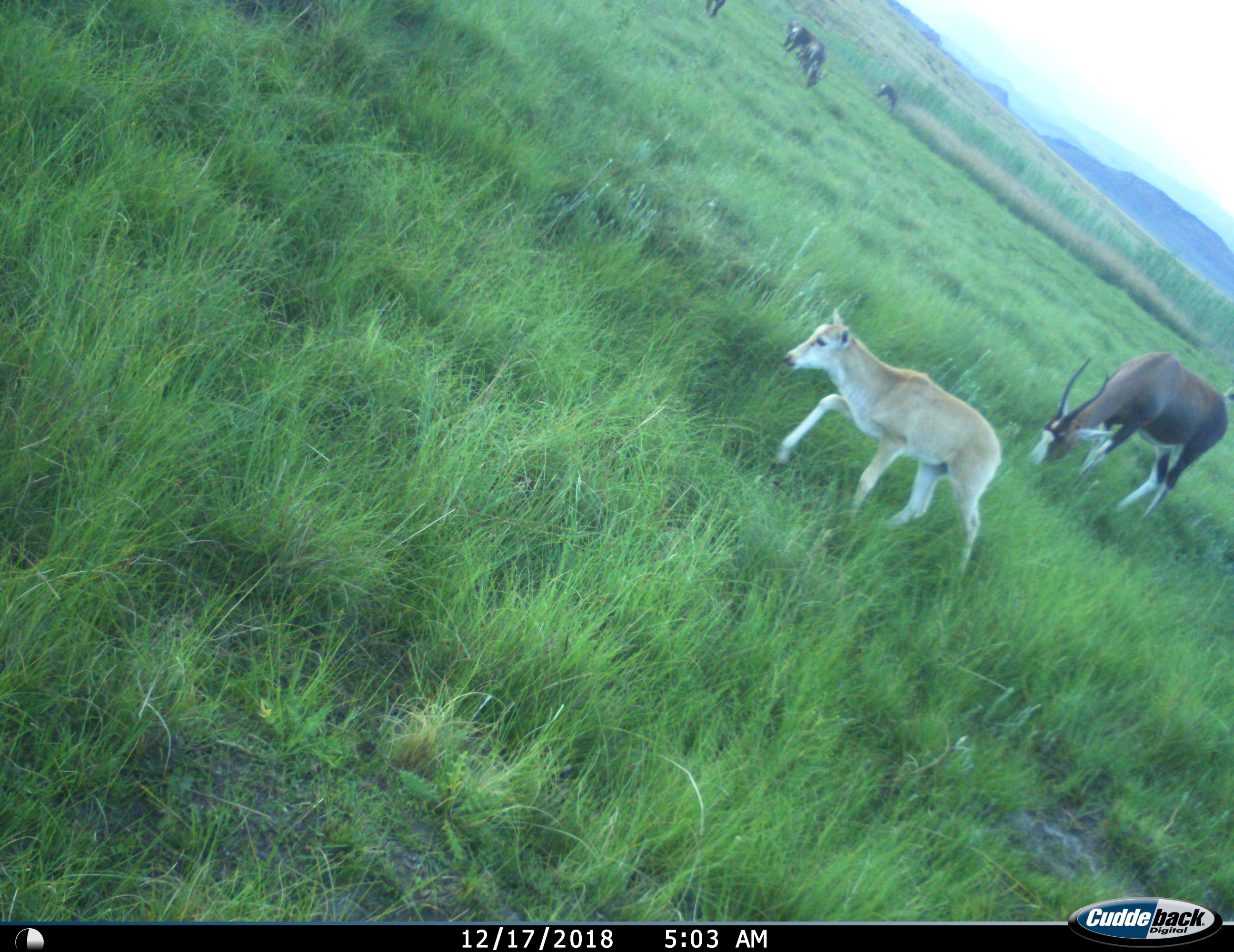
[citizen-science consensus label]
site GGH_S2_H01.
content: unidentified animal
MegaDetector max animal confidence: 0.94